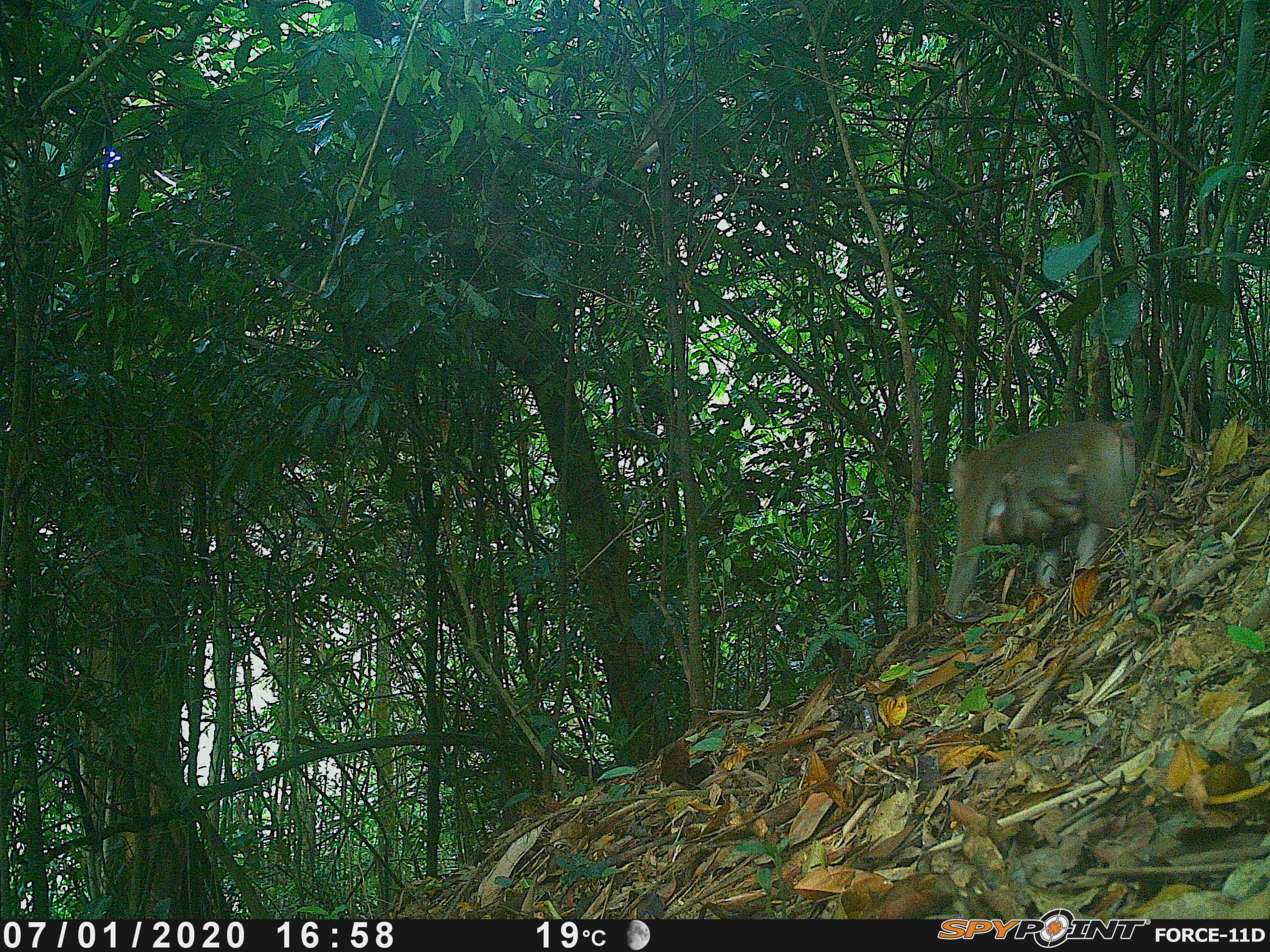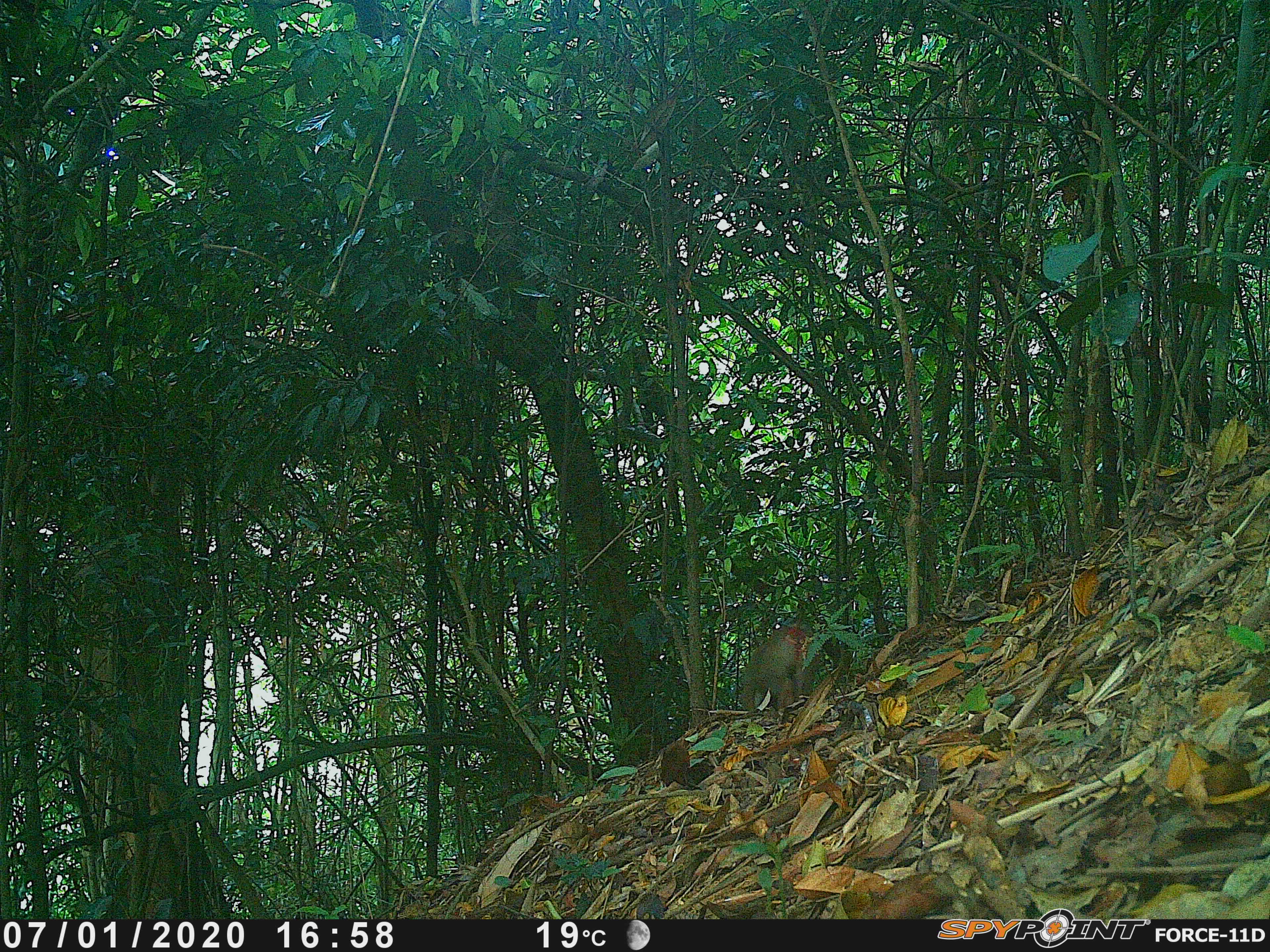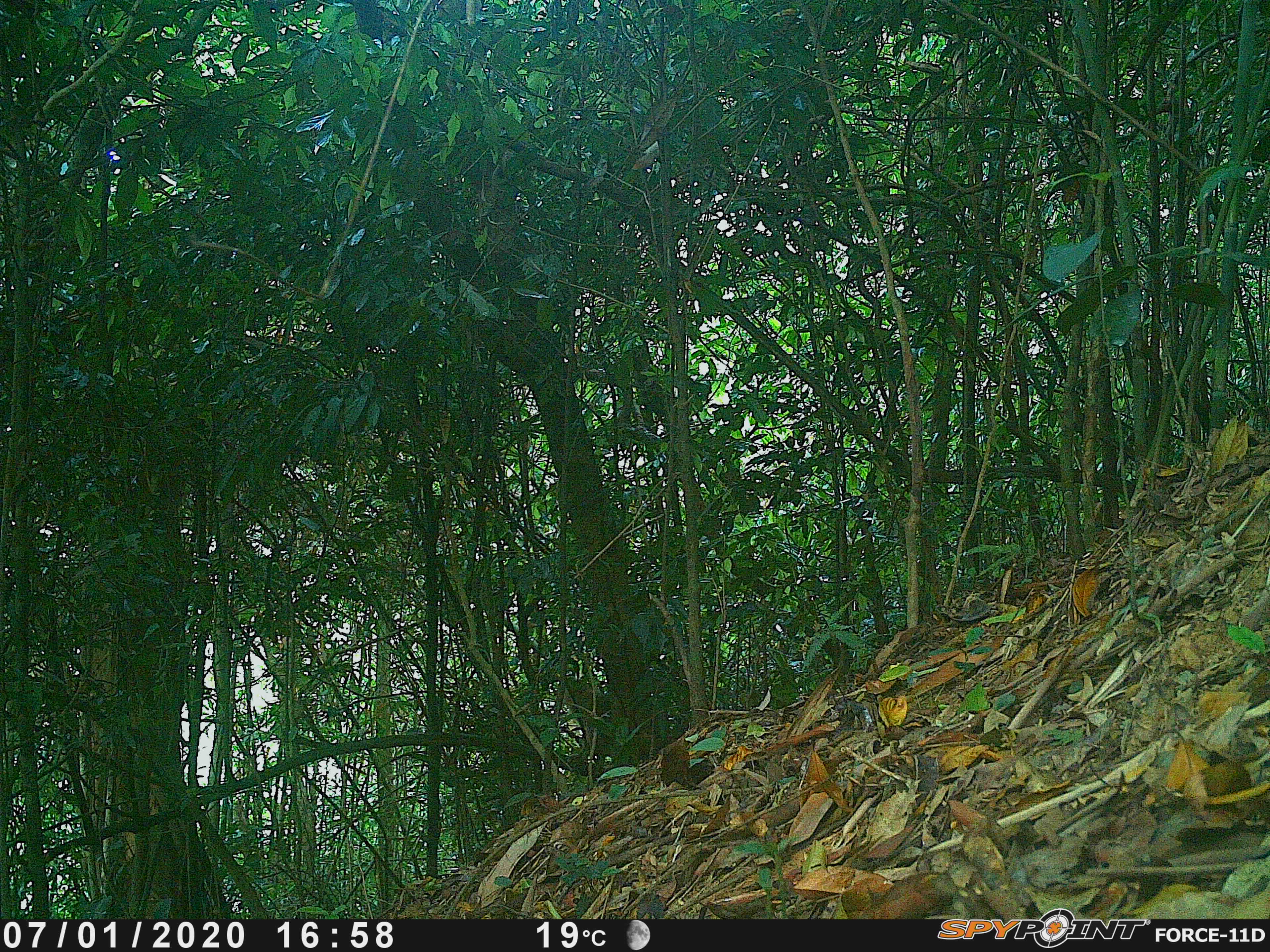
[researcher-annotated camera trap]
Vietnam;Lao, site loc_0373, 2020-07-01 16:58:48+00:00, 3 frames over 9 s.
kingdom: Animalia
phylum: Chordata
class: Mammalia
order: Primates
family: Cercopithecidae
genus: Macaca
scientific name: Macaca nemestrina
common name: pig-tailed macaque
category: pig tailed macaque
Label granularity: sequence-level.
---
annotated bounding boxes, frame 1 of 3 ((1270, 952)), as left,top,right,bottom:
pig tailed macaque: 942,417,1140,615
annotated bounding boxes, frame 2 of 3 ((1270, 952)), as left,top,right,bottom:
pig tailed macaque: 739,623,813,713